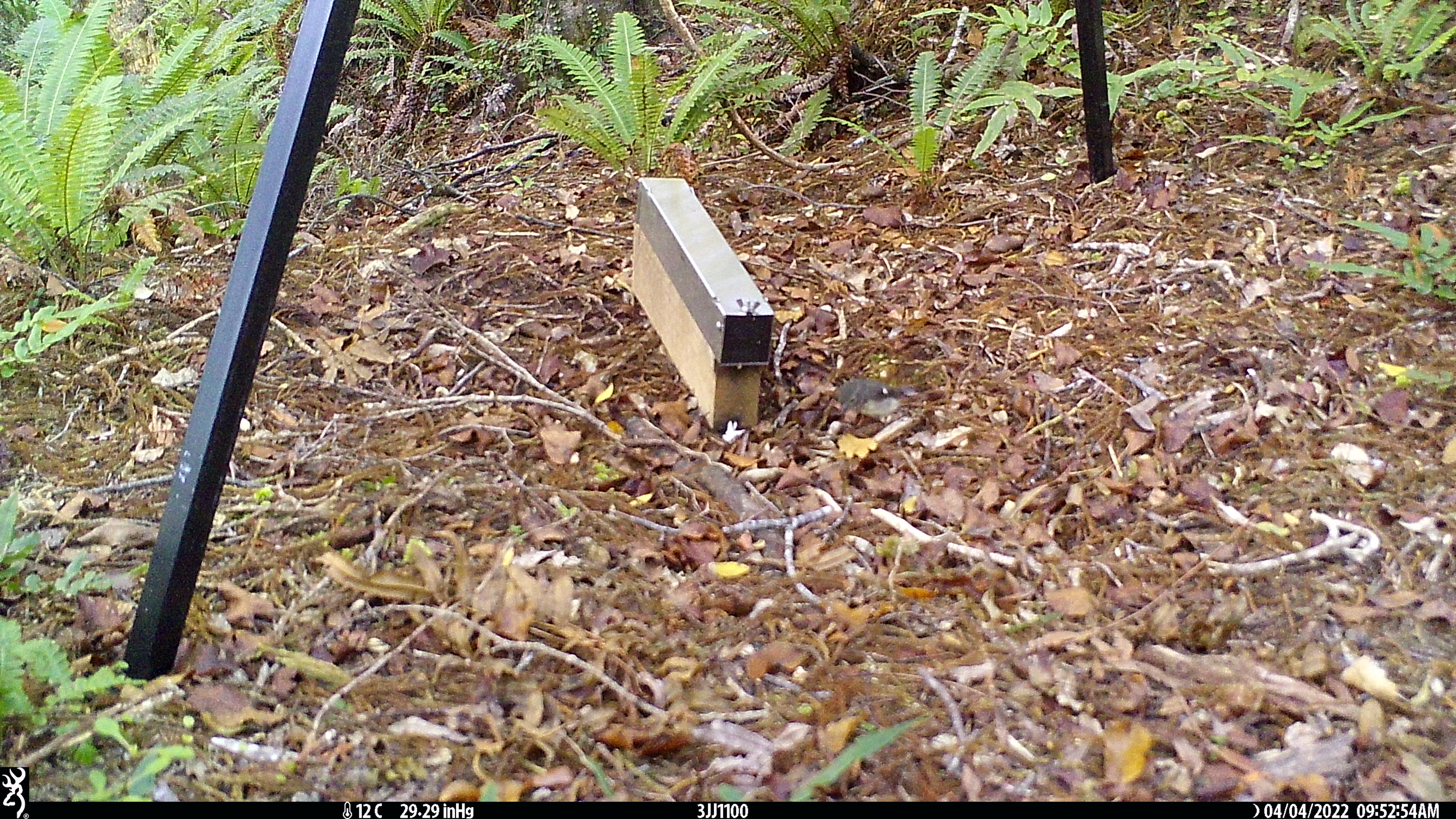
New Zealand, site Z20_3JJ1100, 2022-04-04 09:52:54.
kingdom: Animalia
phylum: Chordata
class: Aves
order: Passeriformes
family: Petroicidae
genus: Petroica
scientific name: Petroica macrocephala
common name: tomtit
Tomtit (Petroica macrocephala).